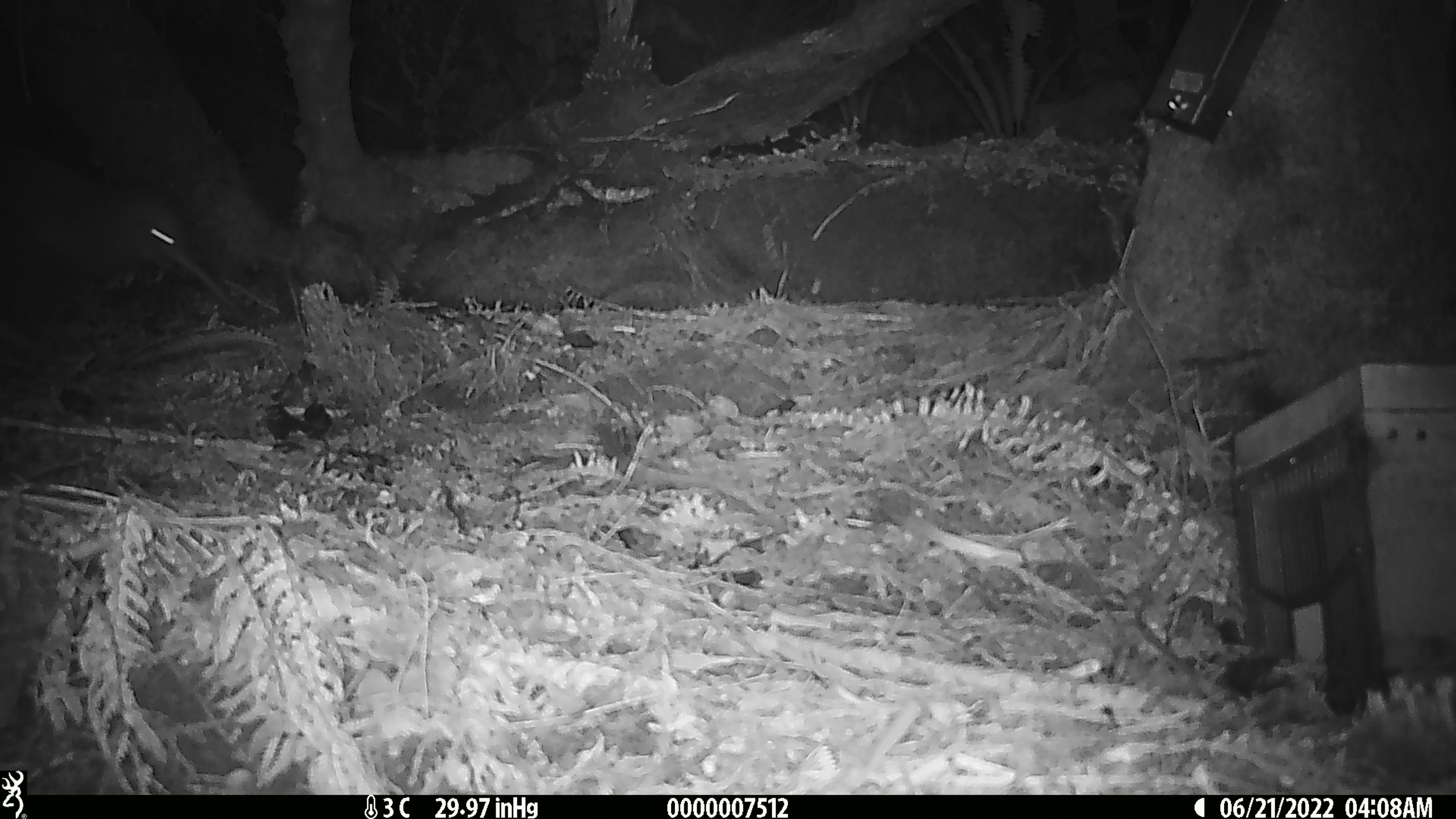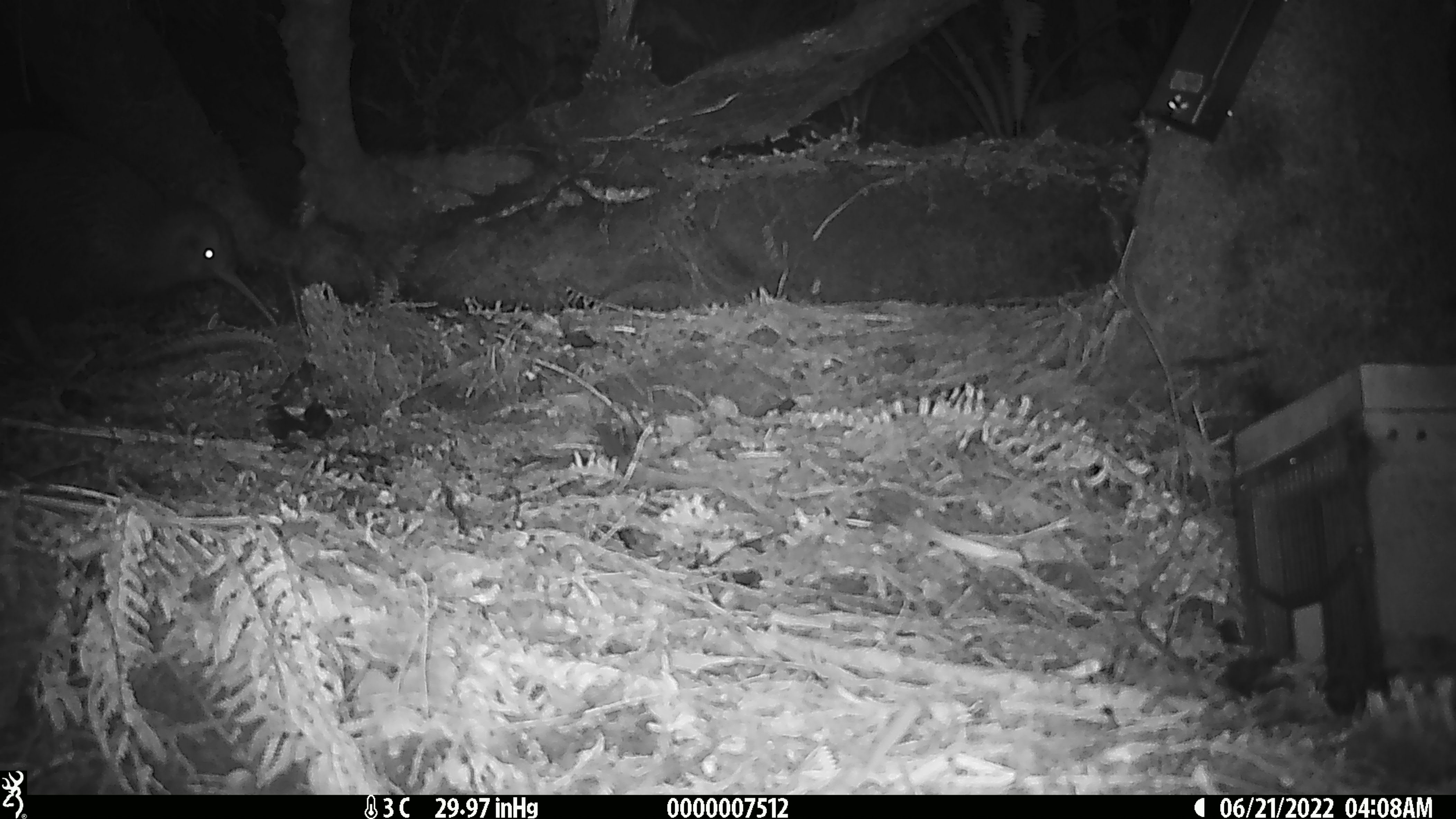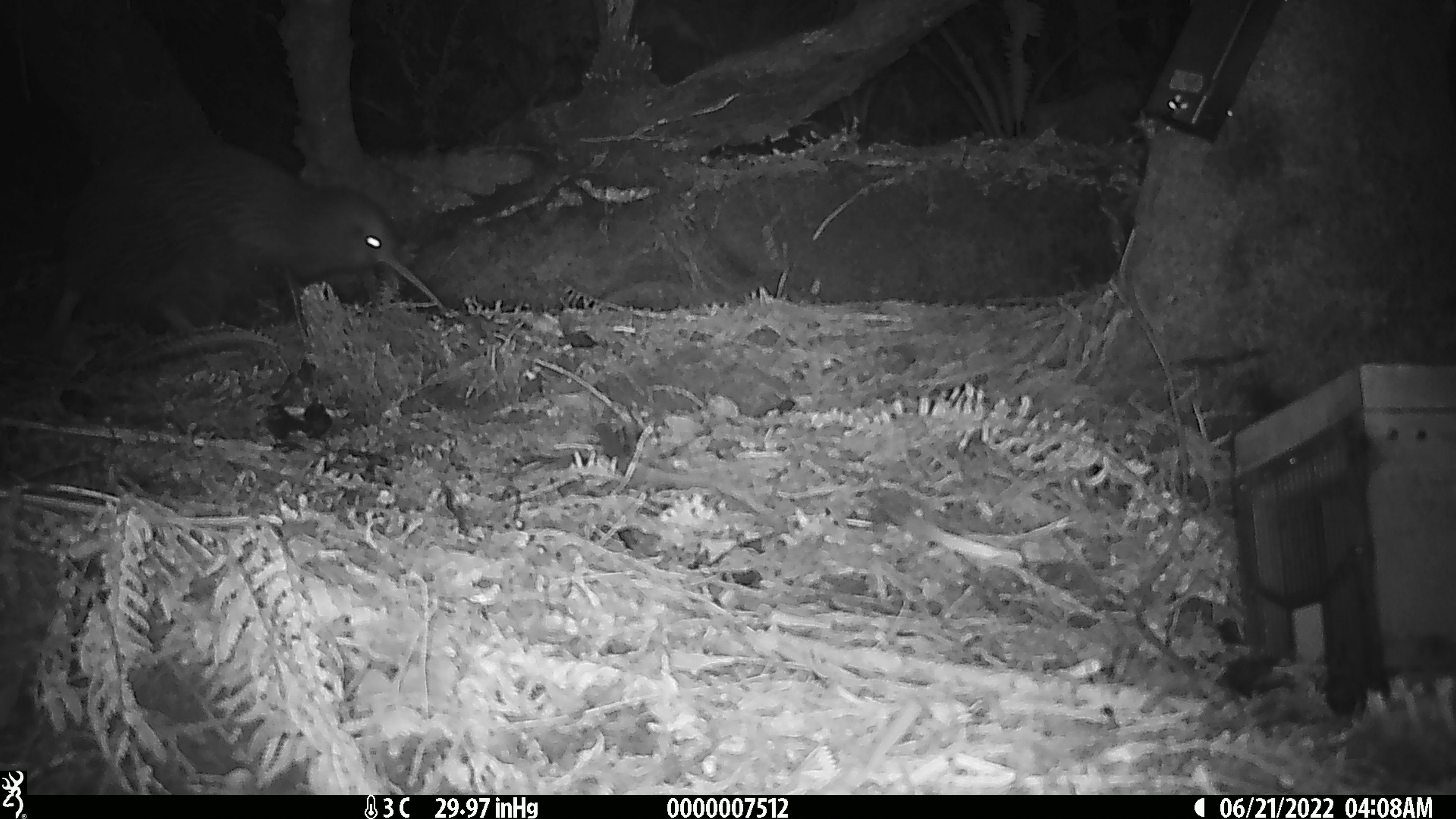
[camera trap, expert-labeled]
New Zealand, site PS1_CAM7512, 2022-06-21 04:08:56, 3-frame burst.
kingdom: Animalia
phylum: Chordata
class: Aves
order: Apterygiformes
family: Apterygidae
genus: Apteryx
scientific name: Apteryx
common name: kiwi